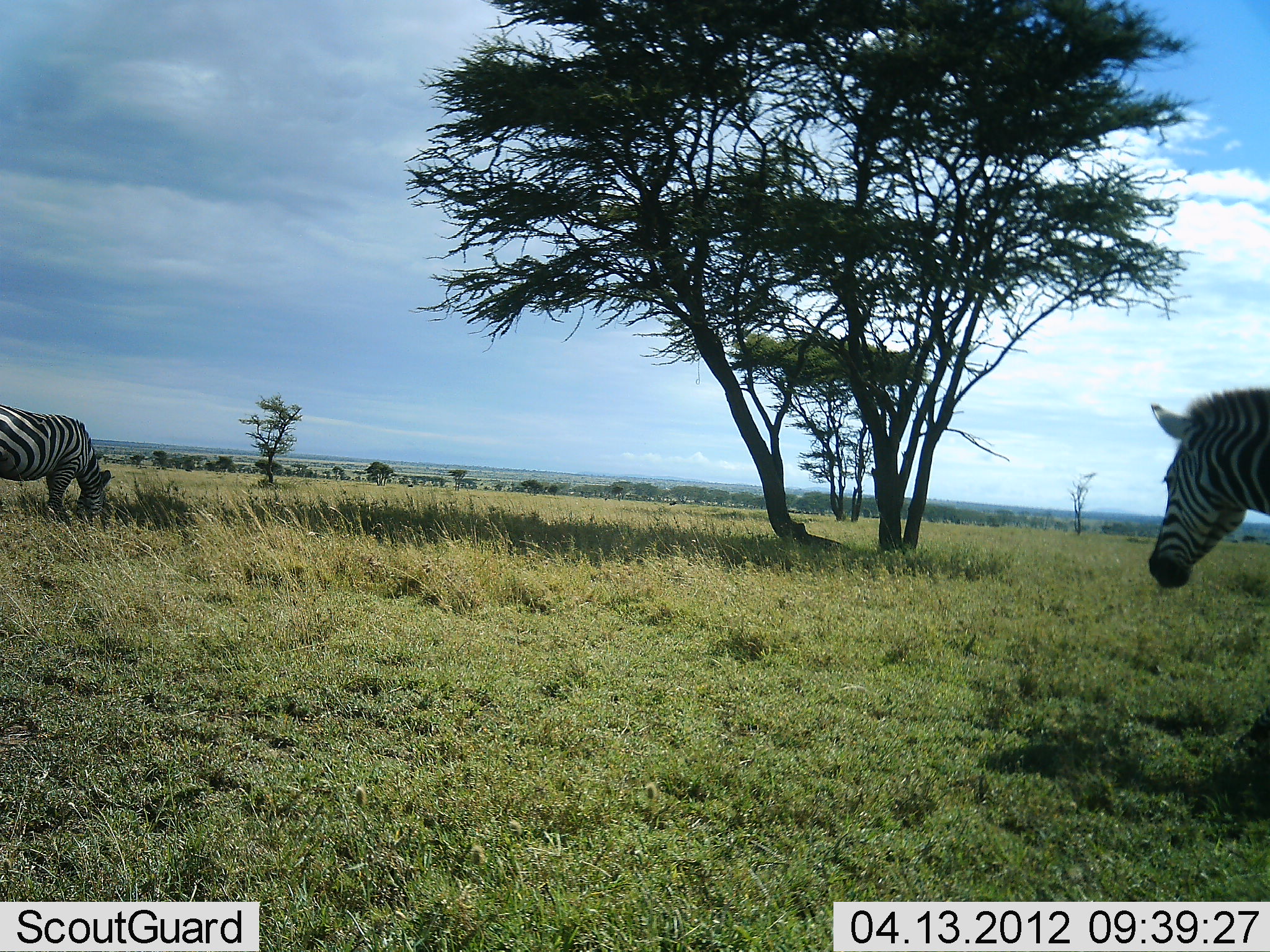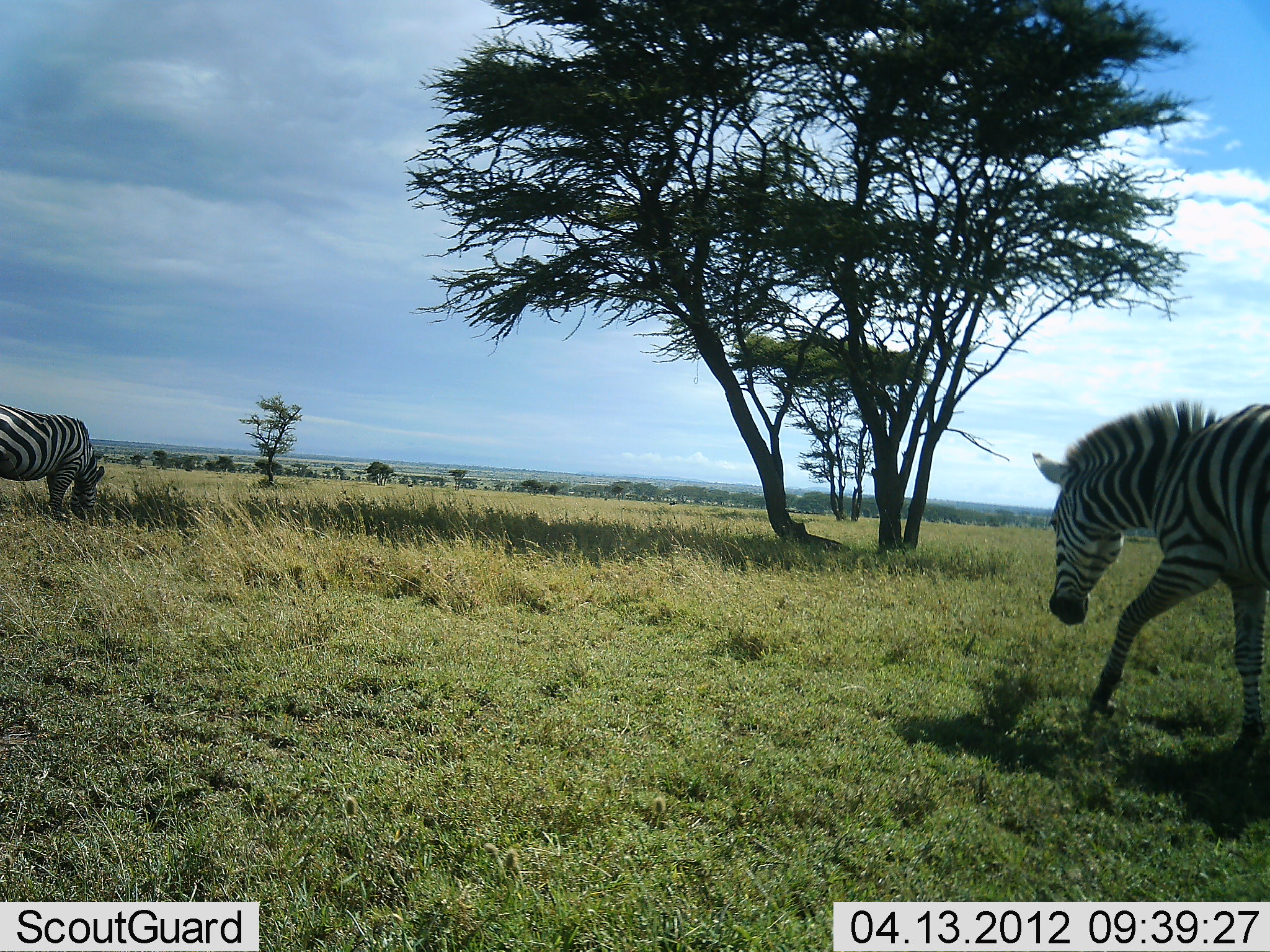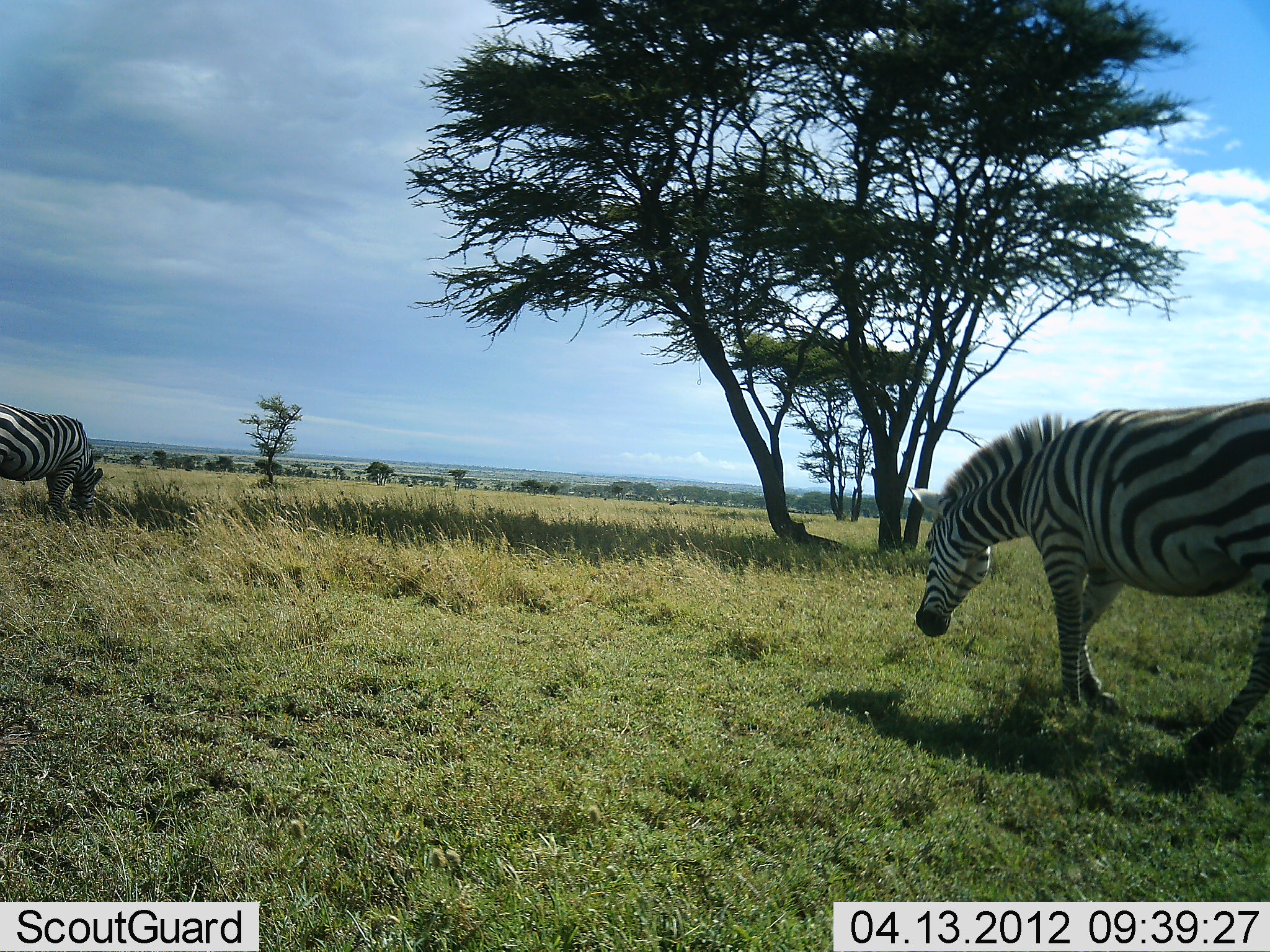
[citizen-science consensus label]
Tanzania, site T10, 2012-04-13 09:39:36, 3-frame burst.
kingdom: Animalia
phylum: Chordata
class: Mammalia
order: Perissodactyla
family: Equidae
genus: Equus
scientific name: Equus quagga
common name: plains zebra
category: zebra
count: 2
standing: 24%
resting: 0%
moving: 88%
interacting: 0%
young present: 0%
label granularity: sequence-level